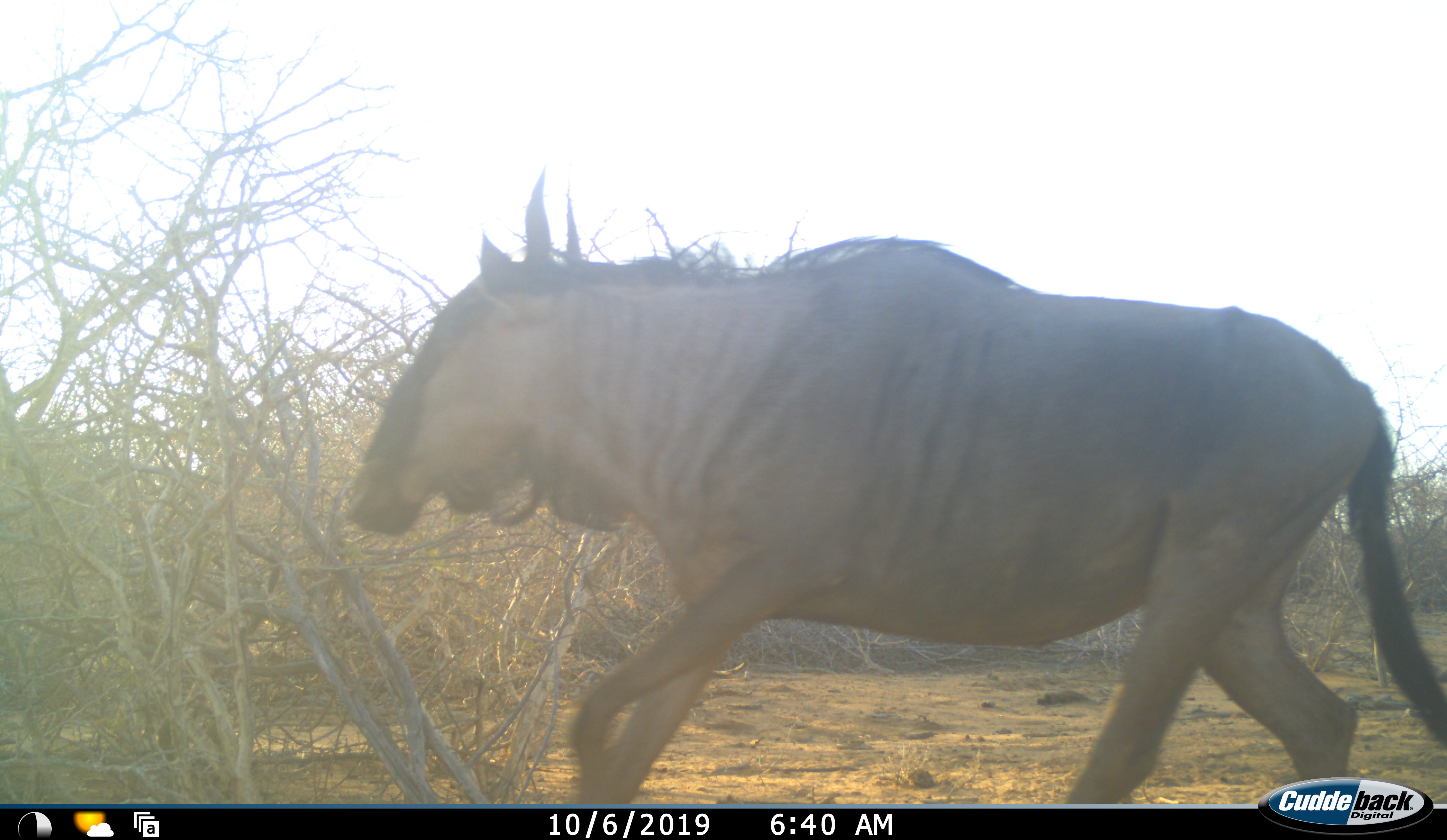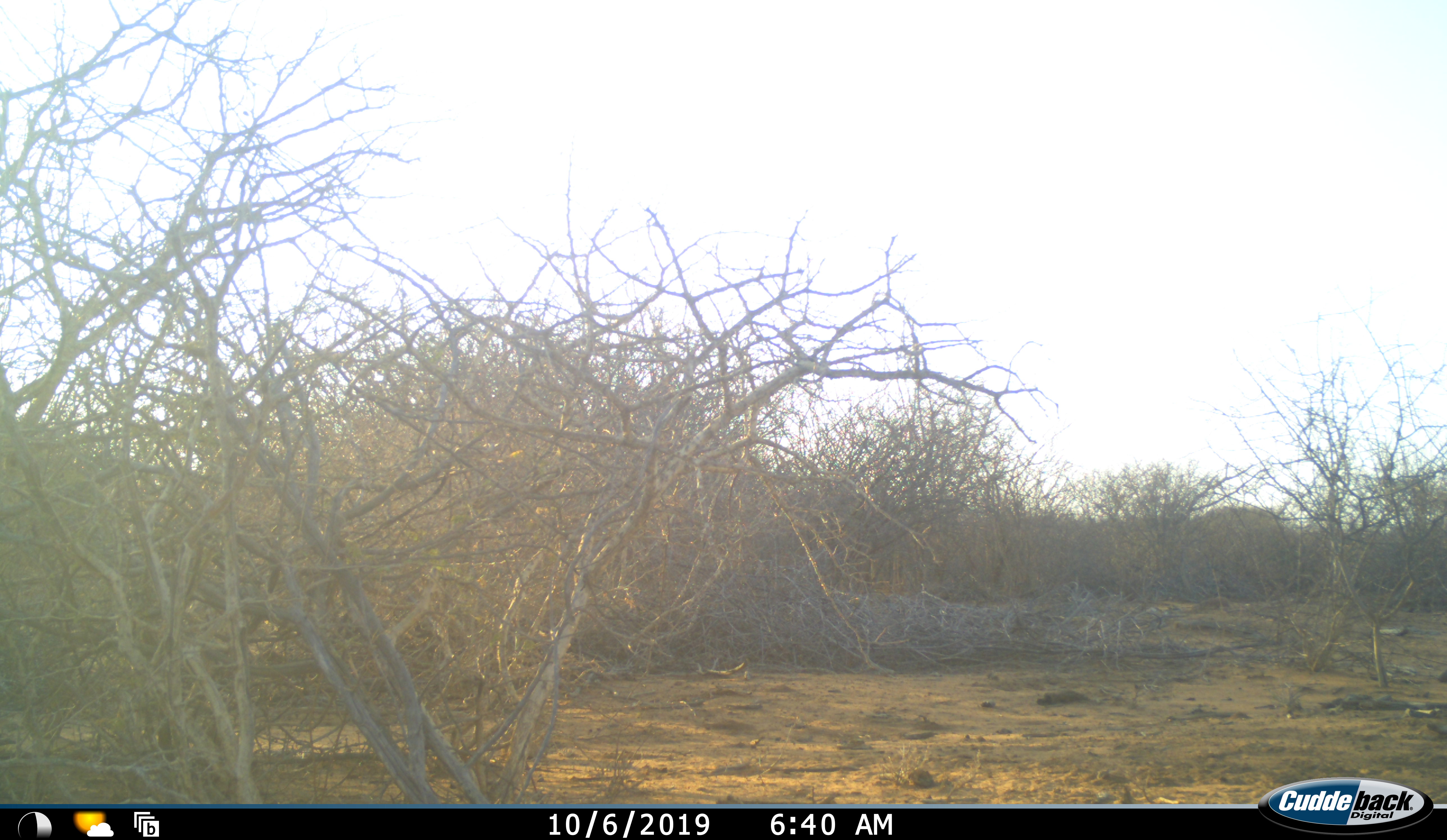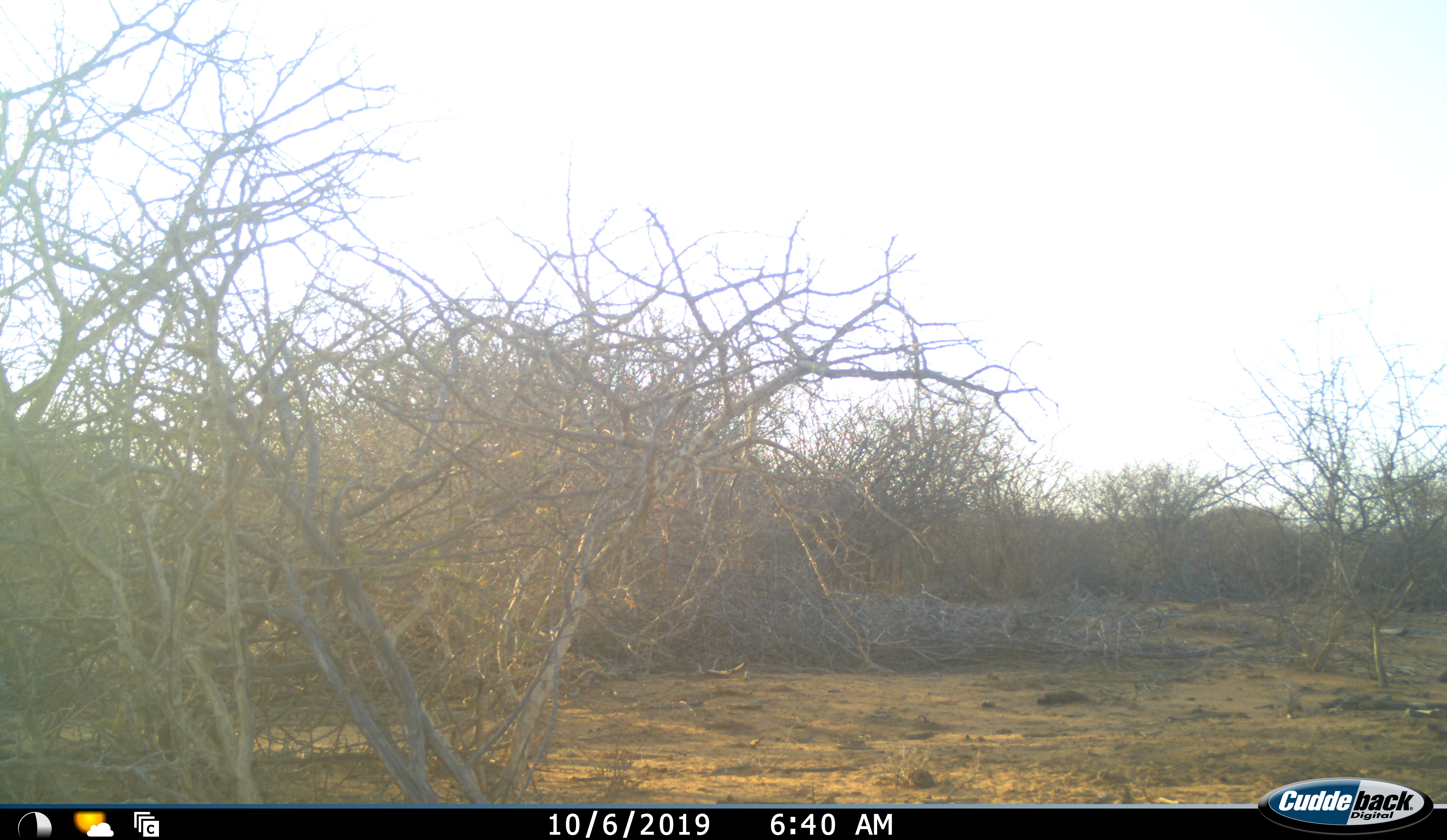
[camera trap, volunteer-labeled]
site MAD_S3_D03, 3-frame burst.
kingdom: Animalia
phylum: Chordata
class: Mammalia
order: Artiodactyla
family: Bovidae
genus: Connochaetes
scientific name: Connochaetes taurinus taurinus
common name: blue wildebeest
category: wildebeestblue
Wildebeestblue (blue wildebeest) (Connochaetes taurinus taurinus), count 1. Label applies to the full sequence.